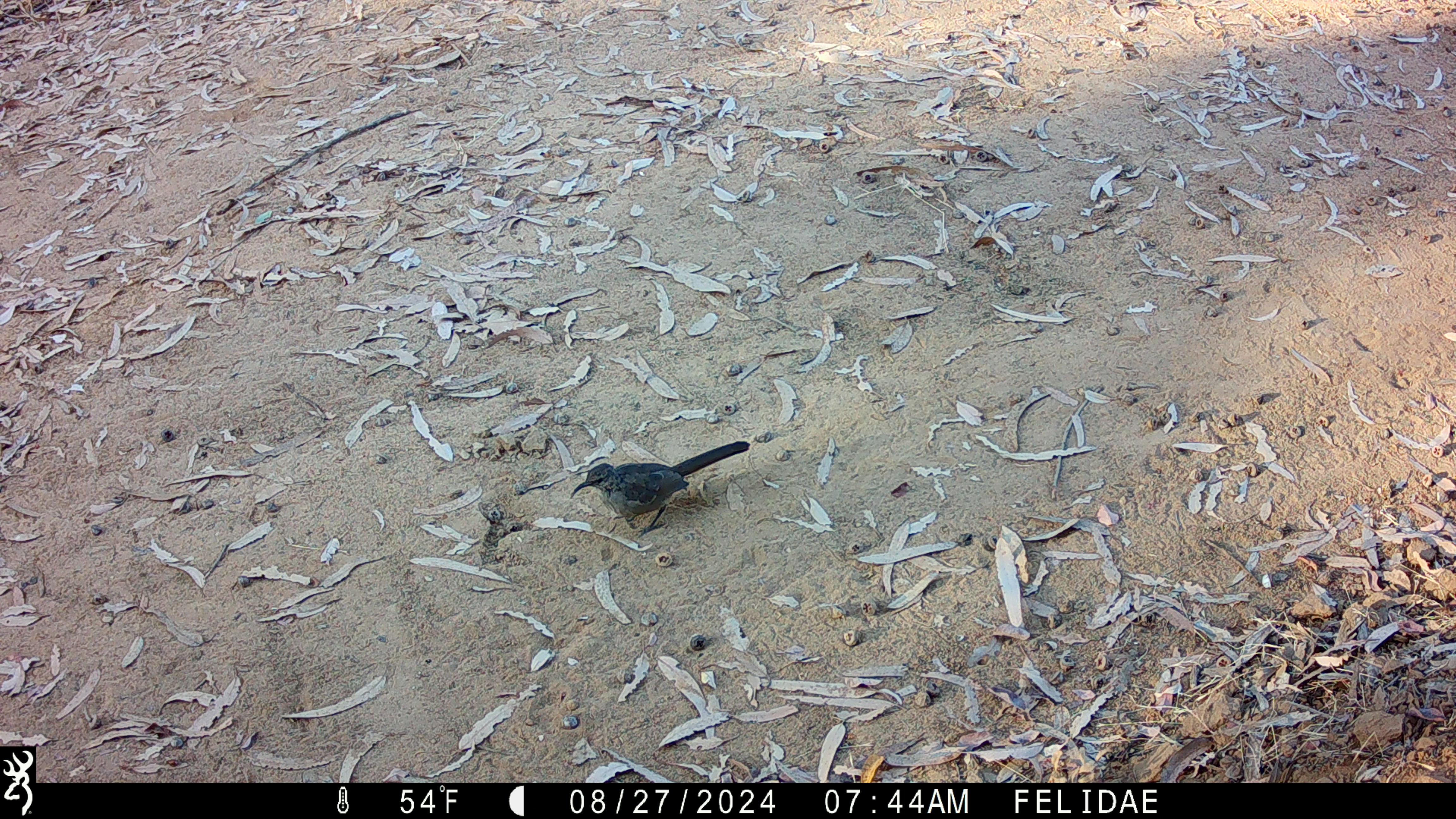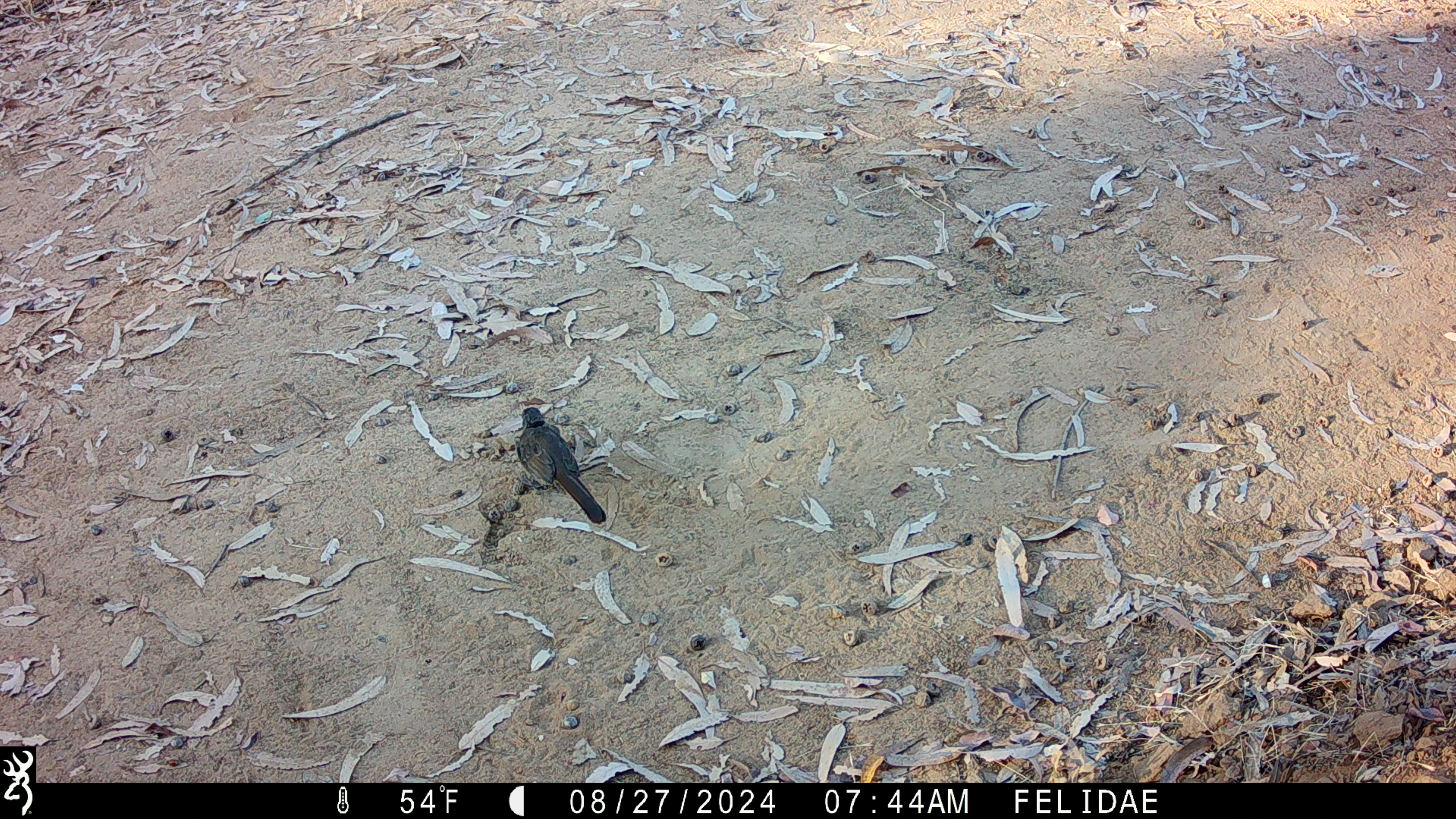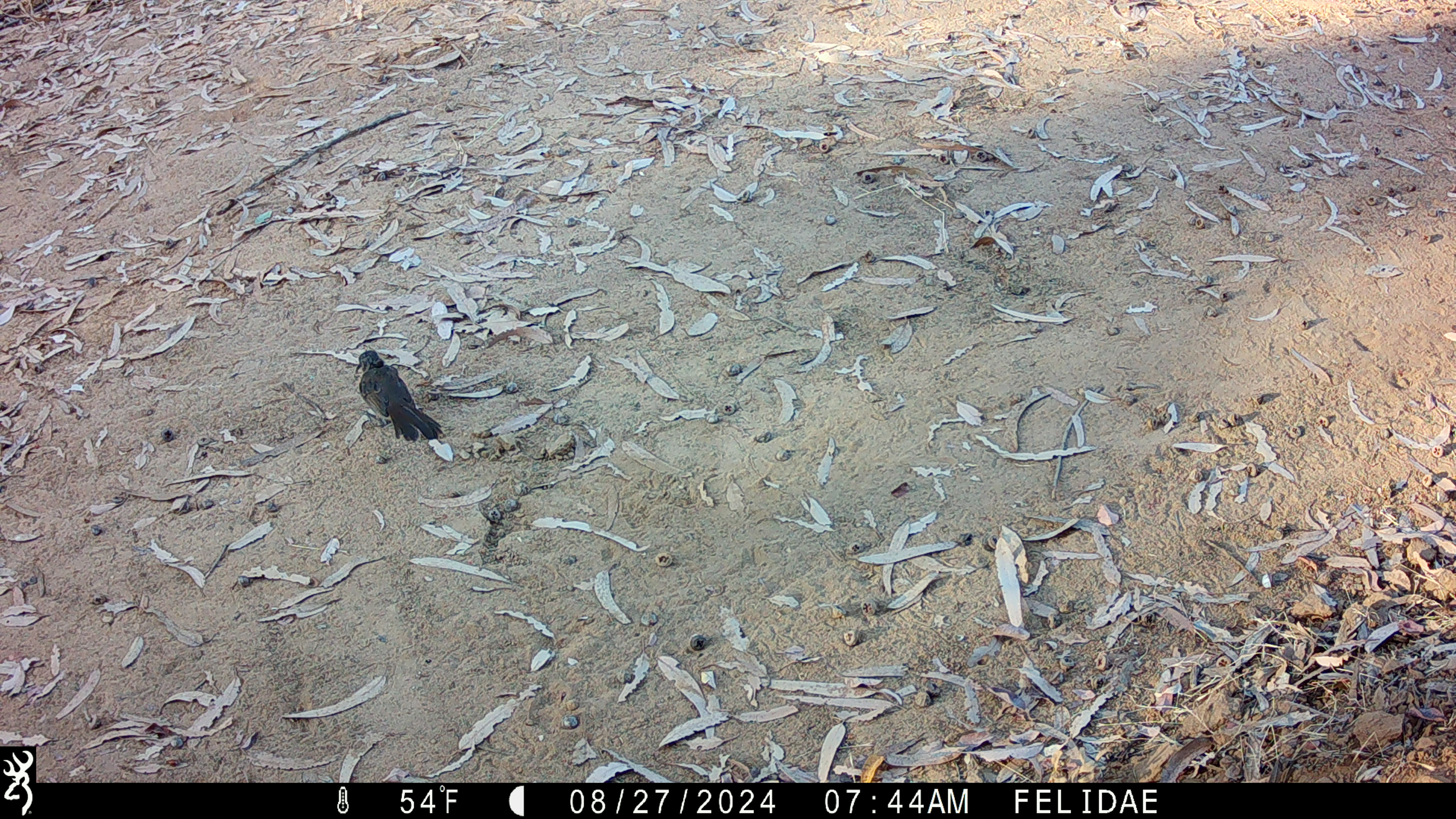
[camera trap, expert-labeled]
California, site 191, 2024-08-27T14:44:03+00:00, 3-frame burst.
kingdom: Animalia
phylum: Chordata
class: Aves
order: Passeriformes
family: Mimidae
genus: Toxostoma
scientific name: Toxostoma redivivum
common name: california thrasher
California thrasher (Toxostoma redivivum).